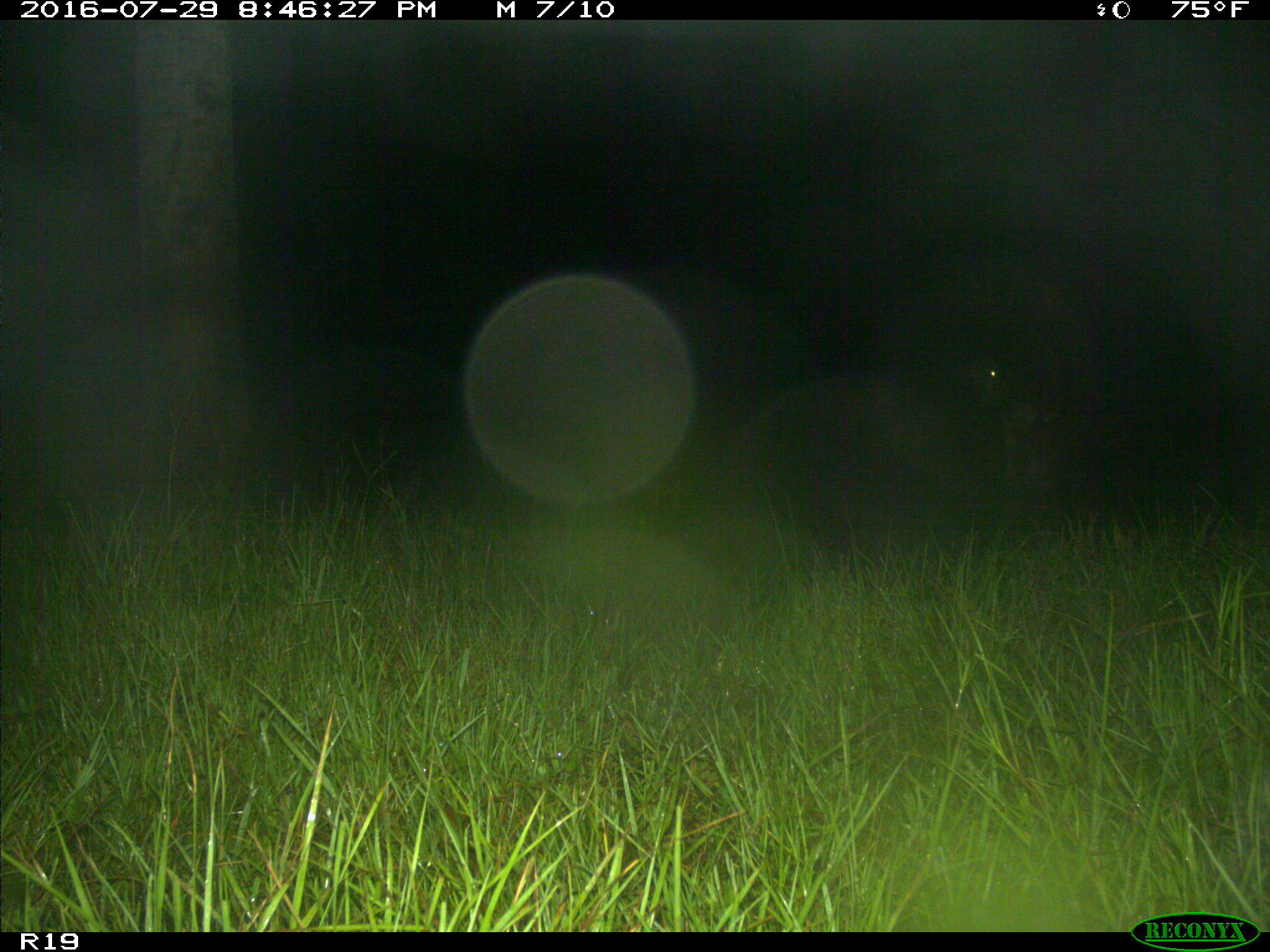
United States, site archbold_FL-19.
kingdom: Animalia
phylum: Chordata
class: Mammalia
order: Artiodactyla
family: Bovidae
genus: Bos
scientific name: Bos taurus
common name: domestic cow